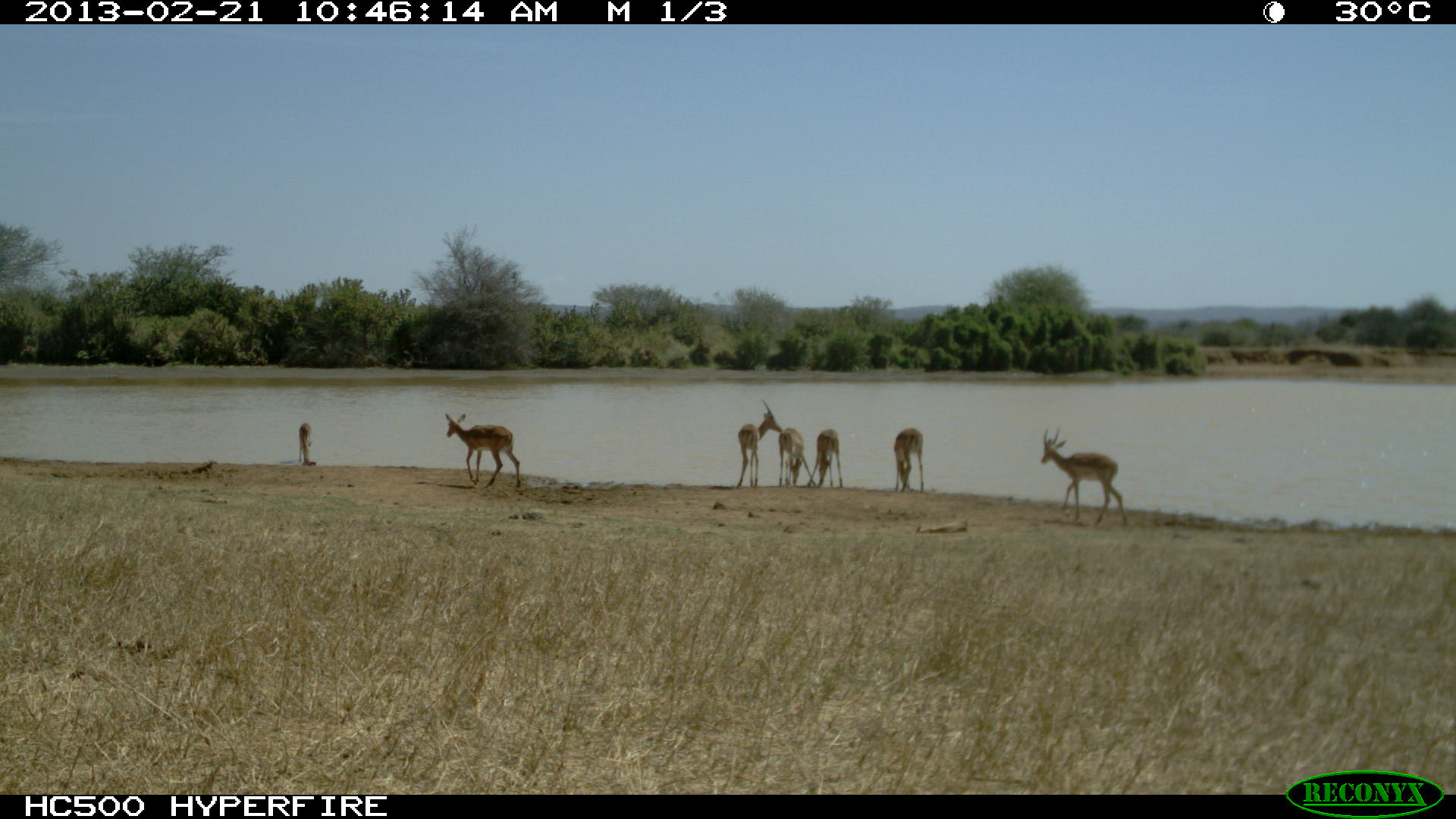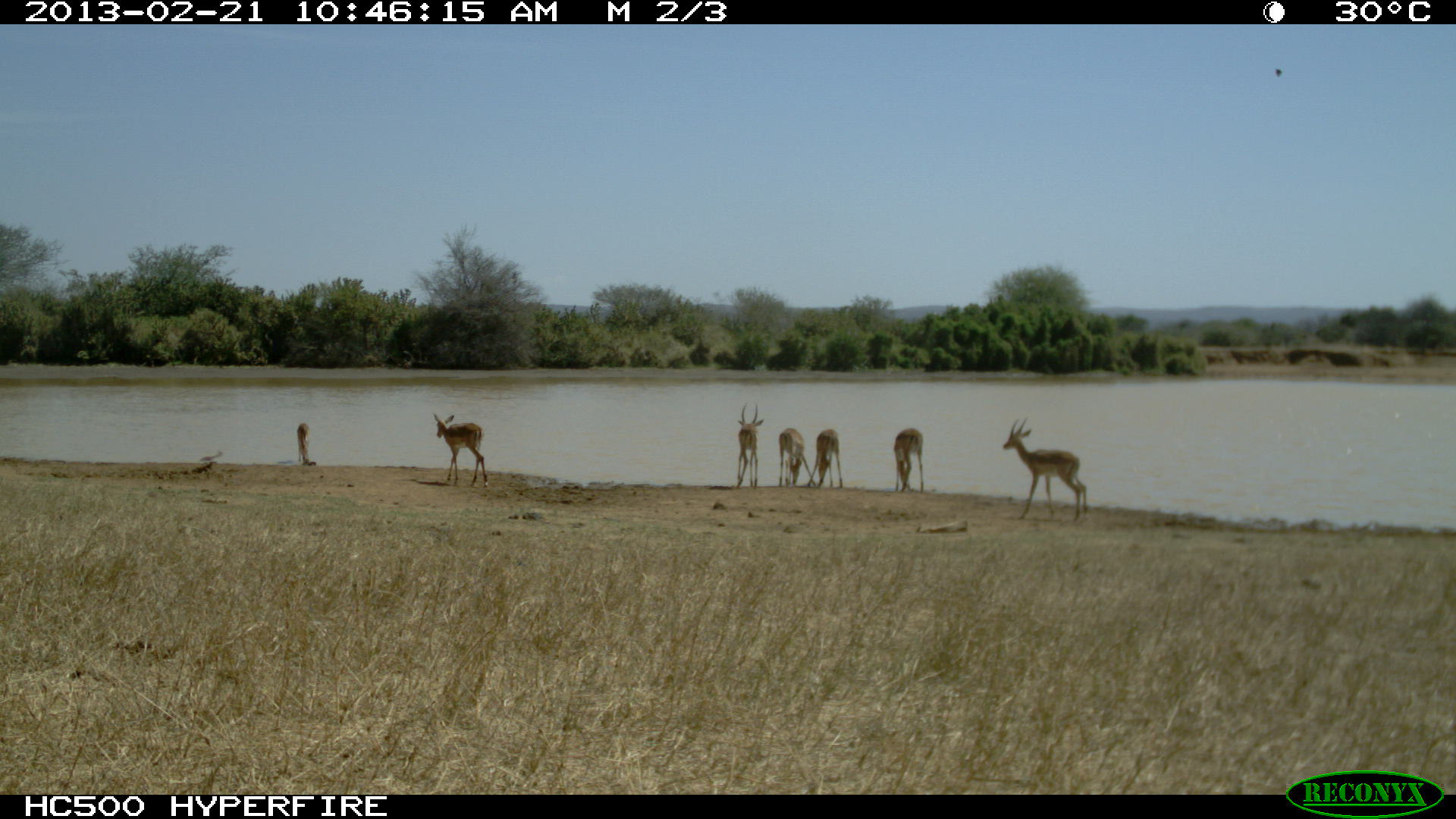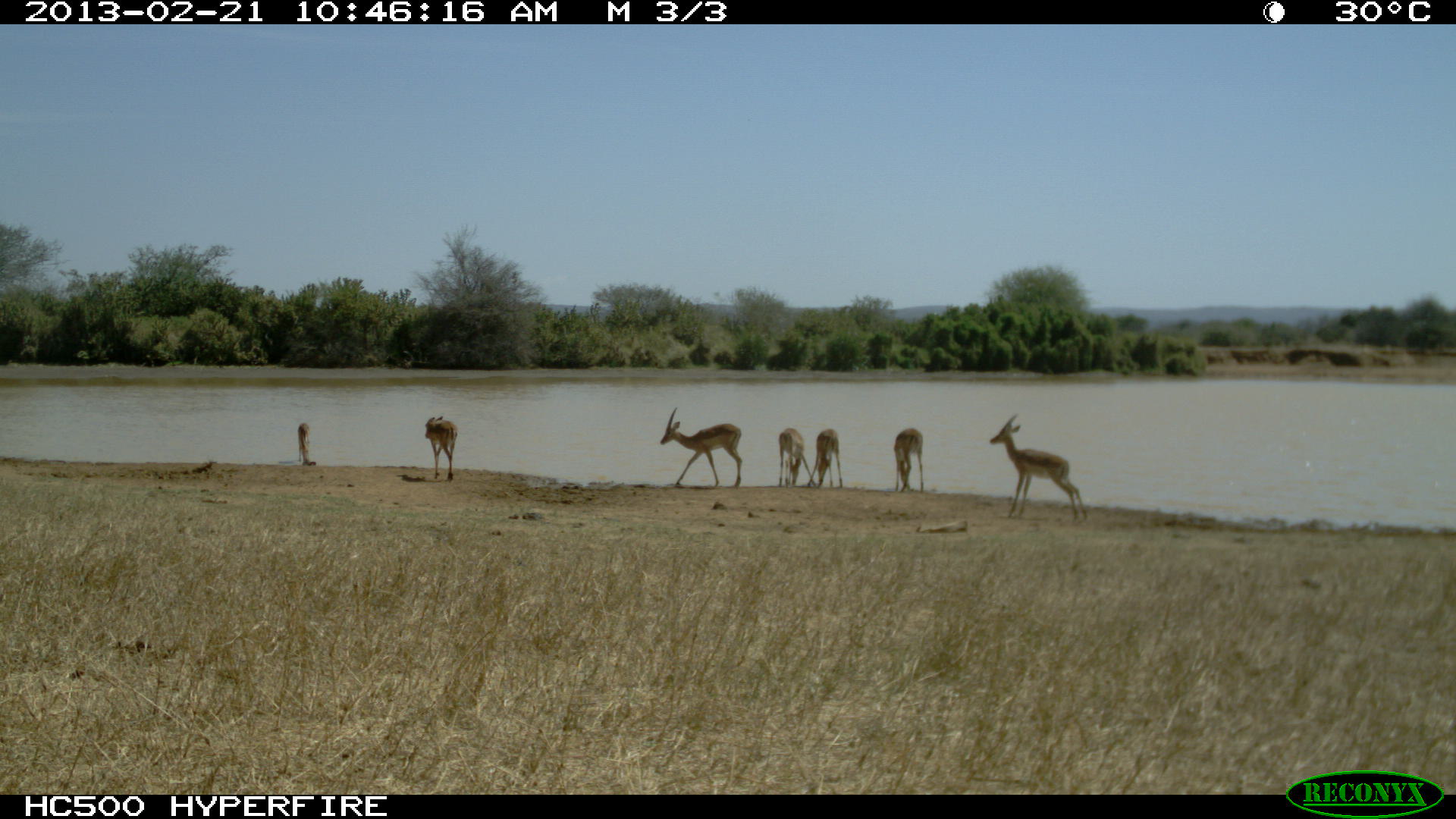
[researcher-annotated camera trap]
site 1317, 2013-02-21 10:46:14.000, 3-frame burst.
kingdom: Animalia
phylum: Chordata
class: Mammalia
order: Artiodactyla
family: Bovidae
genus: Aepyceros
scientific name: Aepyceros melampus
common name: impala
Aepyceros melampus (impala), count 7.